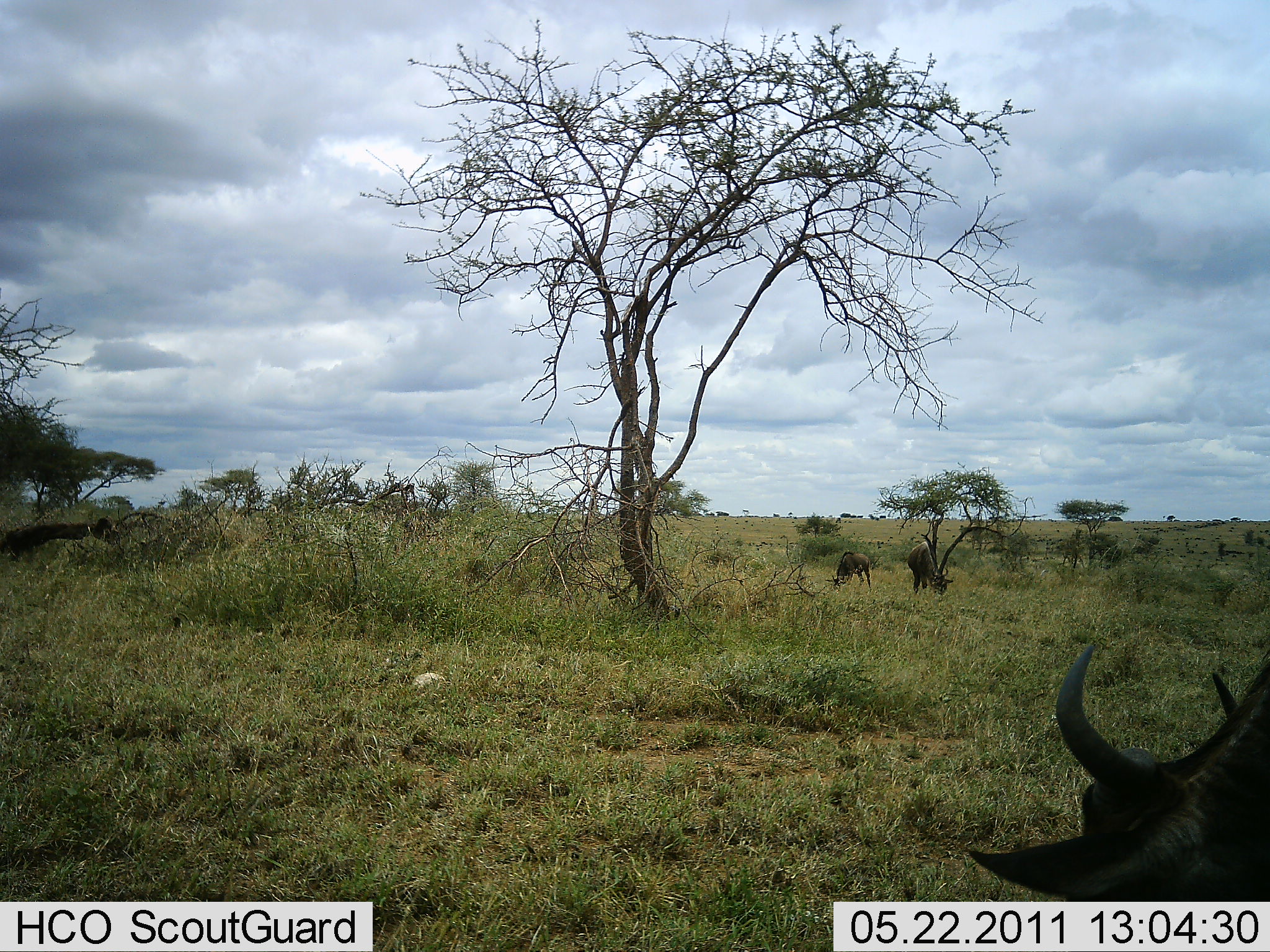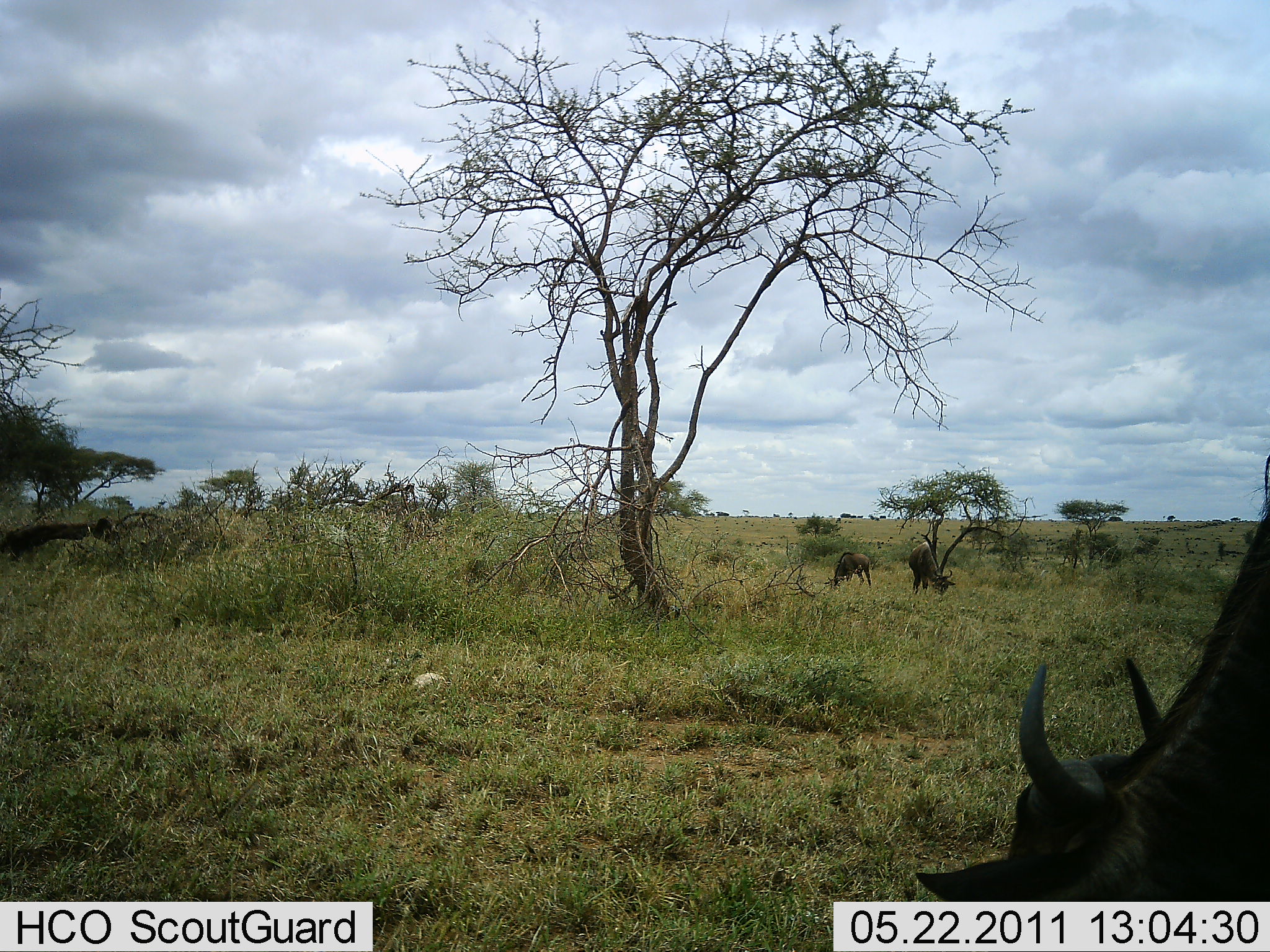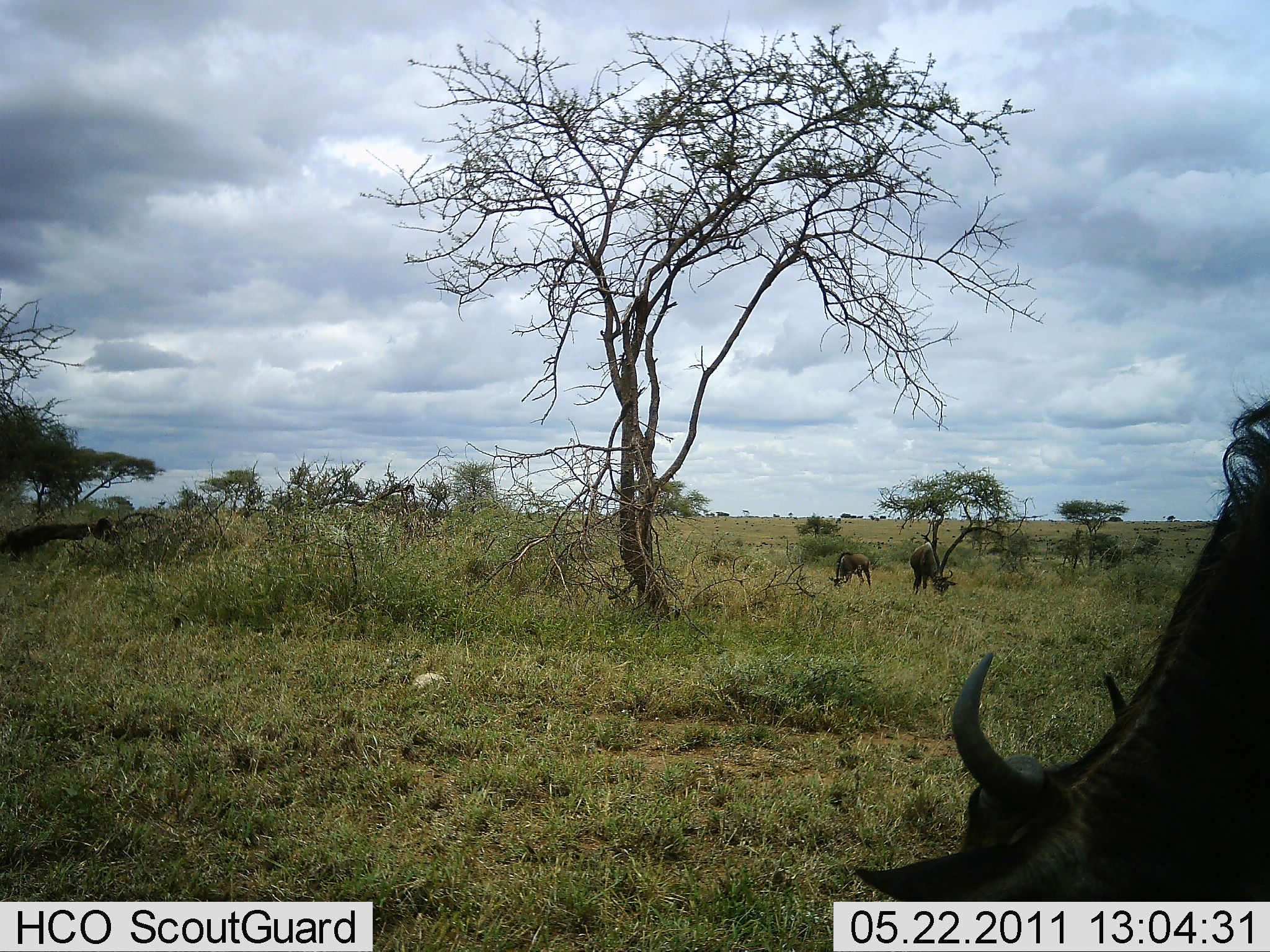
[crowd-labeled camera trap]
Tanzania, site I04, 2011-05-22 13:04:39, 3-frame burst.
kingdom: Animalia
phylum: Chordata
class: Mammalia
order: Artiodactyla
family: Bovidae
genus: Connochaetes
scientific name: Connochaetes taurinus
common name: blue wildebeest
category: wildebeest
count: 3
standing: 55%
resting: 0%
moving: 18%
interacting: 0%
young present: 0%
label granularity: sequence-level